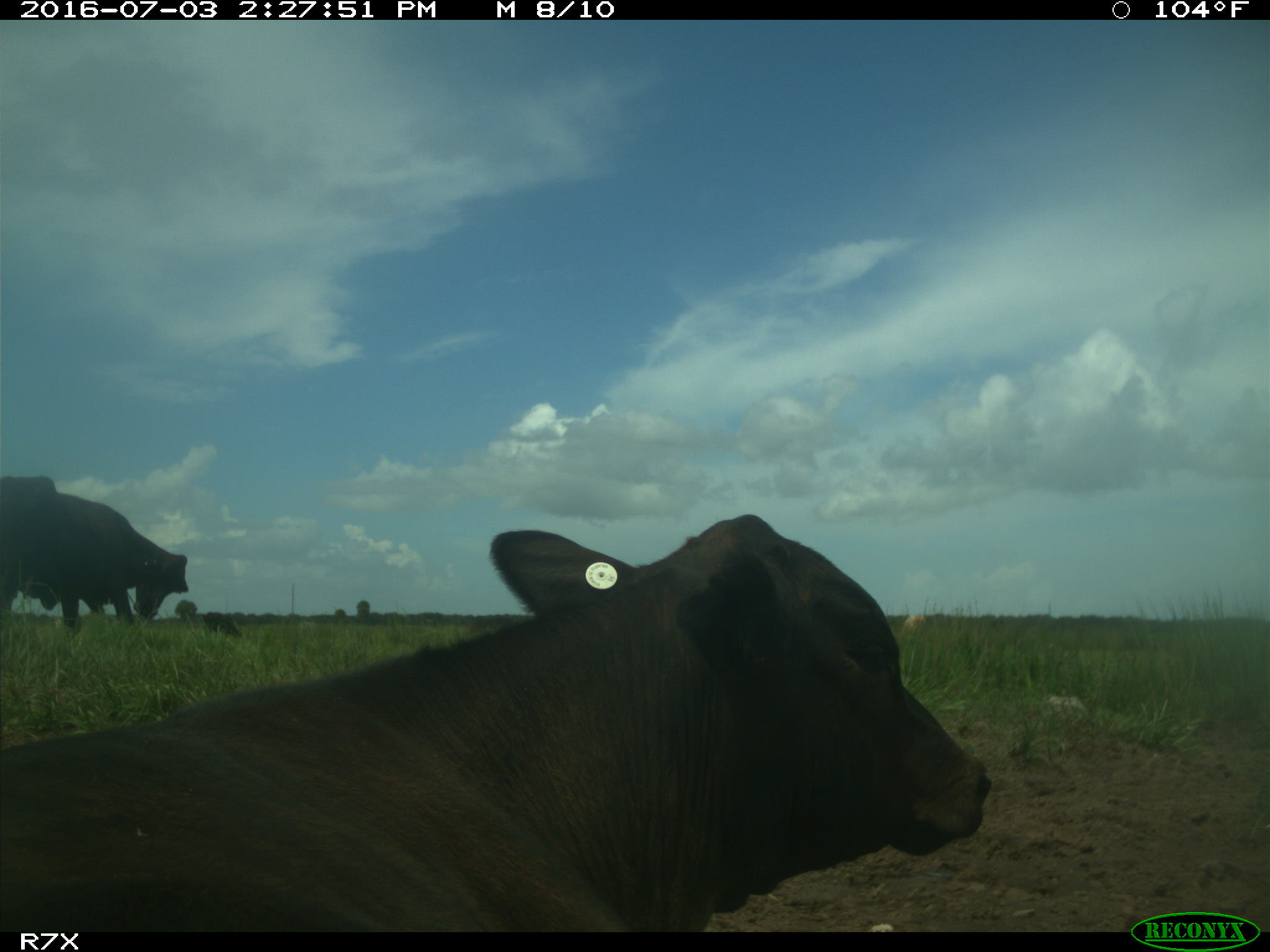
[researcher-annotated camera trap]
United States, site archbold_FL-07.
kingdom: Animalia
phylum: Chordata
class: Mammalia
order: Artiodactyla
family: Bovidae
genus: Bos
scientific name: Bos taurus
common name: domestic cow